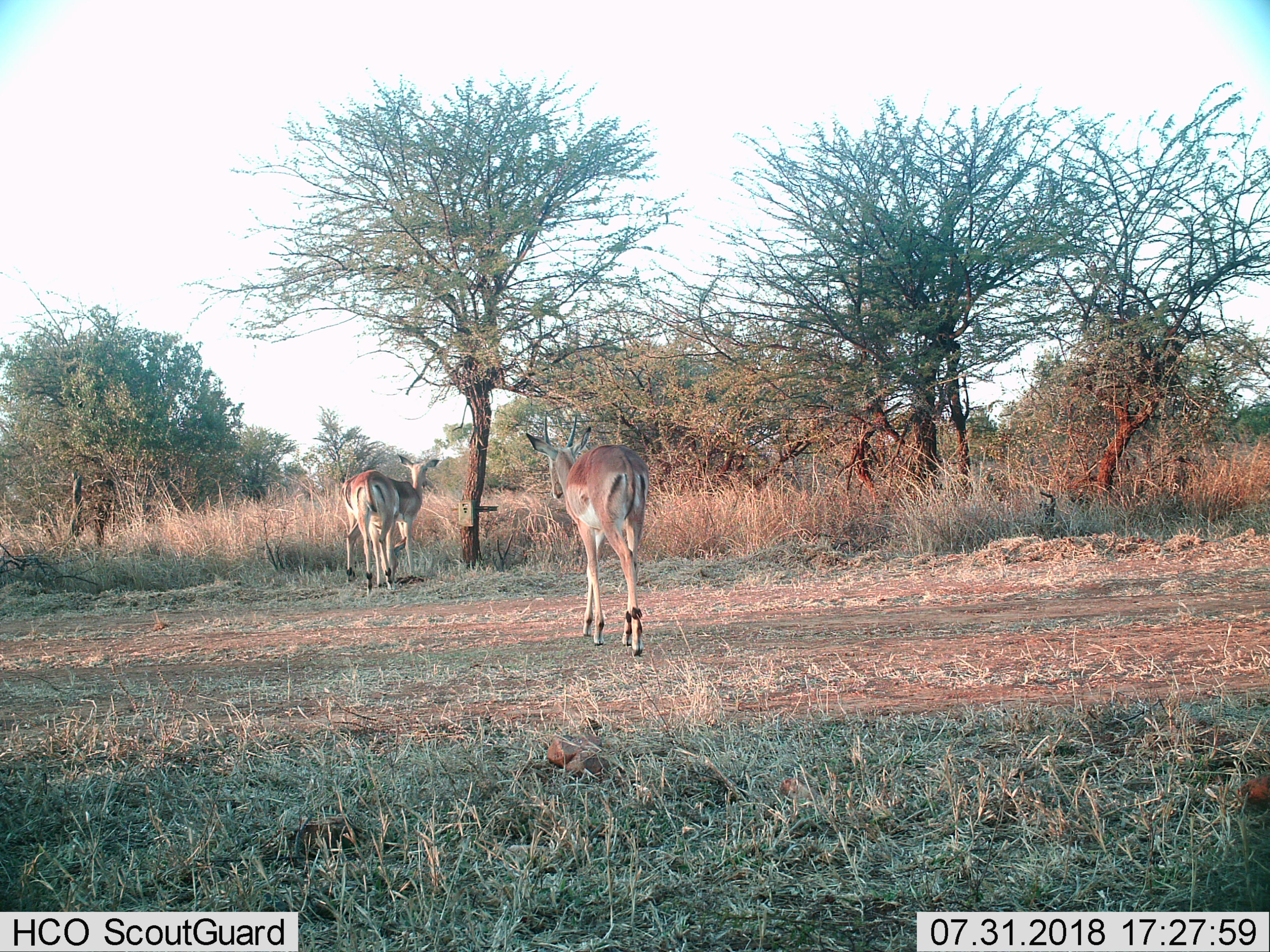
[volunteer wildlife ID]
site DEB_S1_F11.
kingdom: Animalia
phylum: Chordata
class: Mammalia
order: Artiodactyla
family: Bovidae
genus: Aepyceros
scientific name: Aepyceros melampus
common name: impala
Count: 3.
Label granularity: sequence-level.